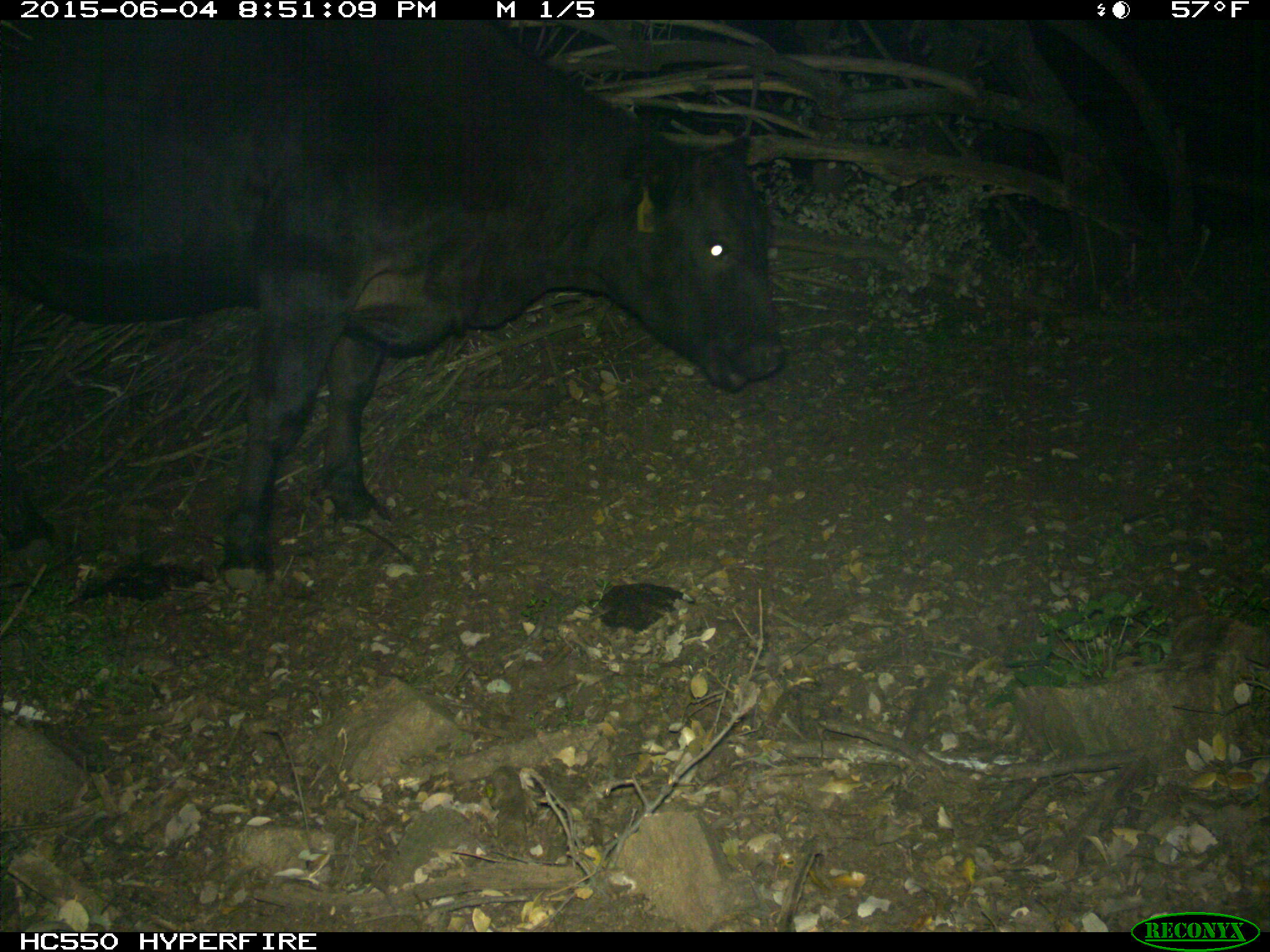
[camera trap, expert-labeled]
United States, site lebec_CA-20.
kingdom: Animalia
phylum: Chordata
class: Mammalia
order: Artiodactyla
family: Bovidae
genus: Bos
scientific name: Bos taurus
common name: domestic cow